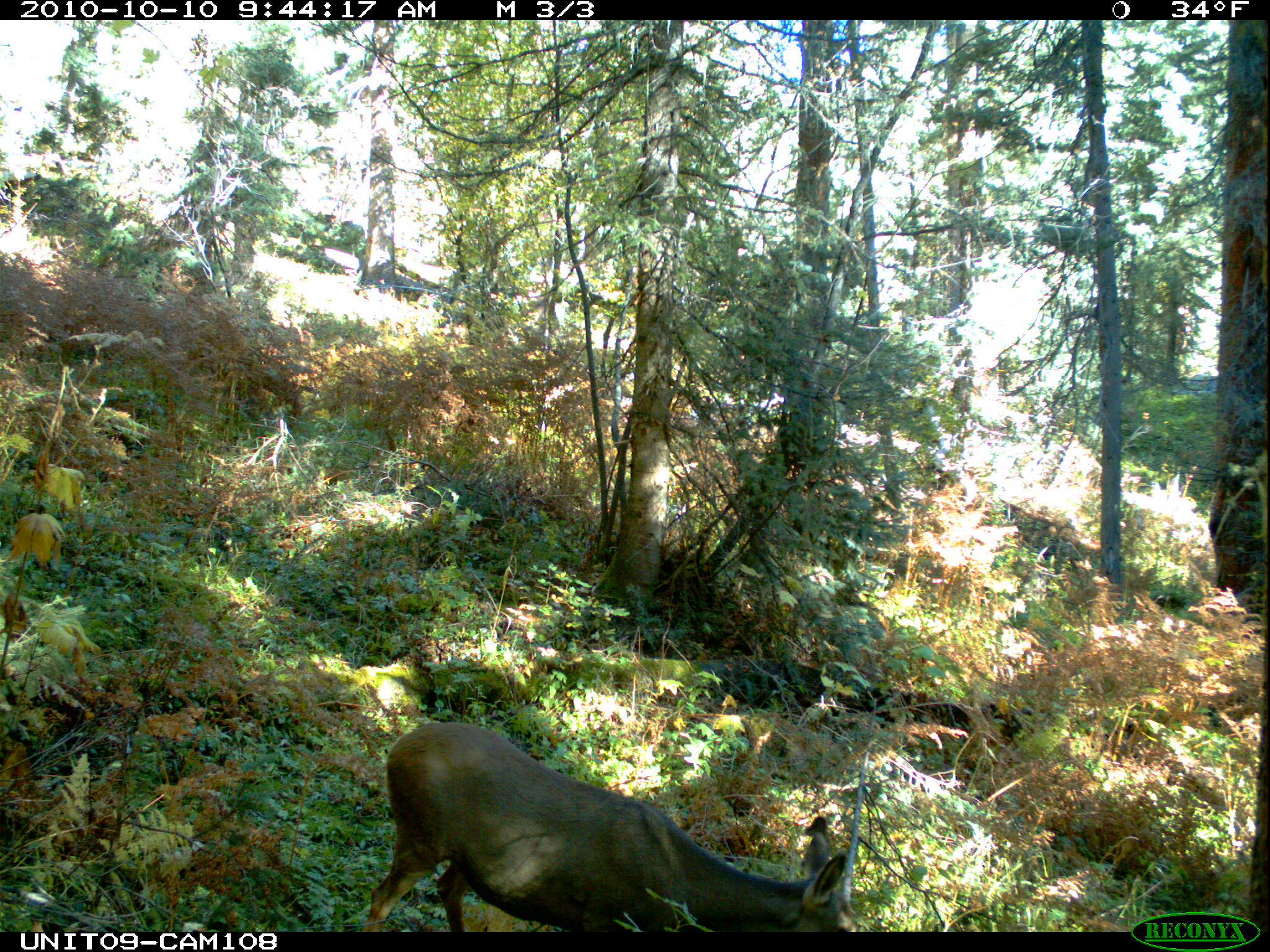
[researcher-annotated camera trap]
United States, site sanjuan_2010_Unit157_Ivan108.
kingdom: Animalia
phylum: Chordata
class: Mammalia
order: Artiodactyla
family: Cervidae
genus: Odocoileus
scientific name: Odocoileus hemionus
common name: mule deer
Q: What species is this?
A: Odocoileus hemionus (mule deer).